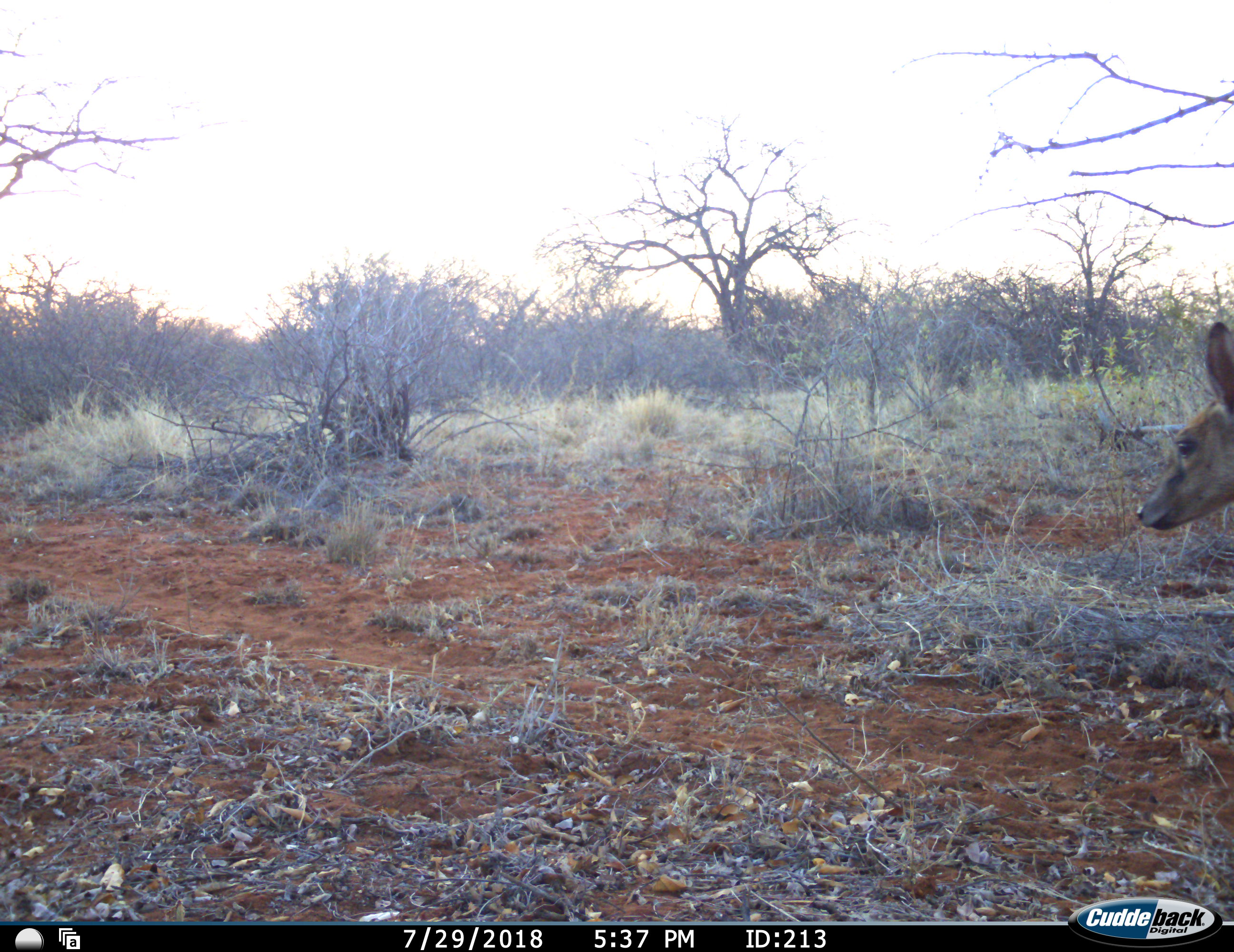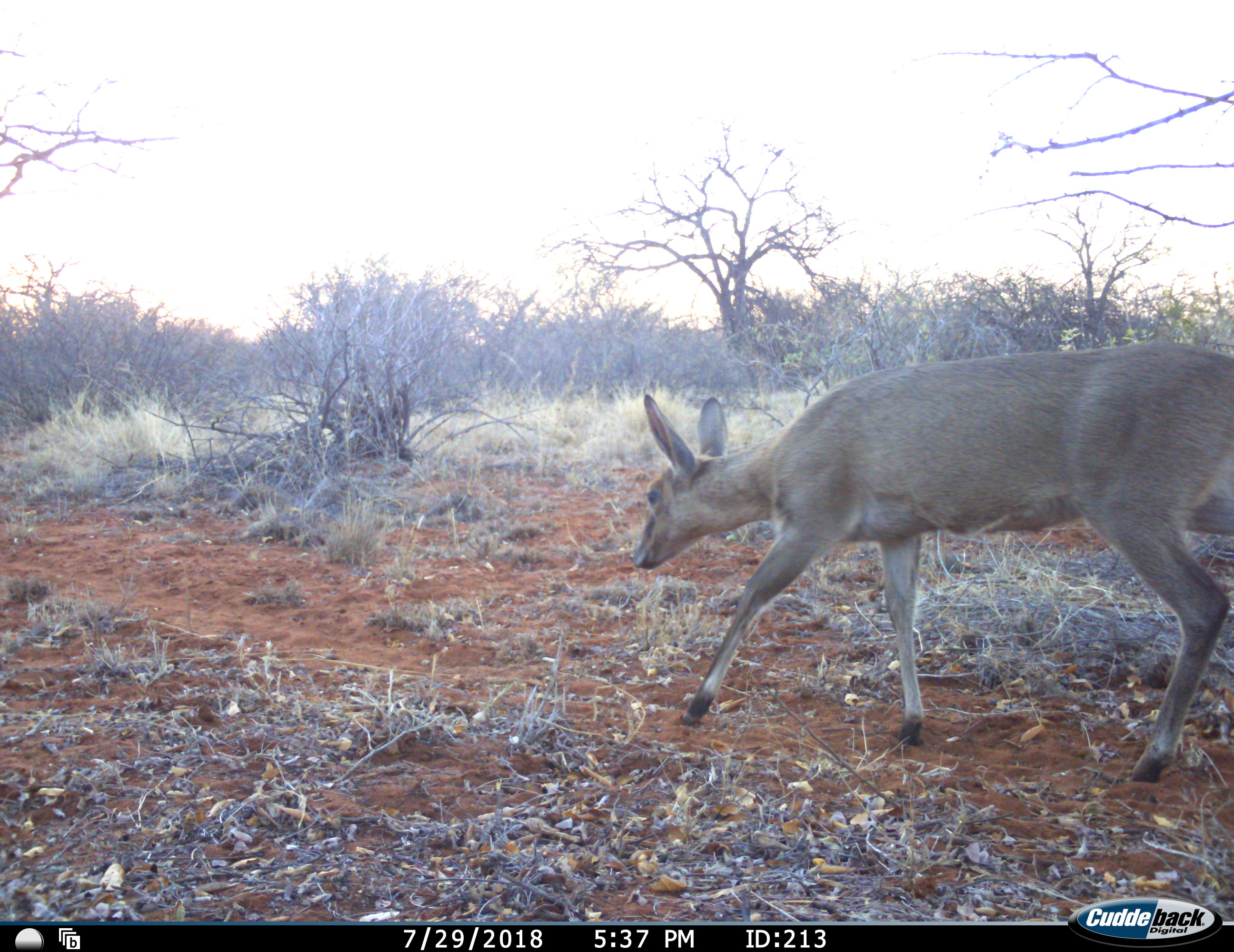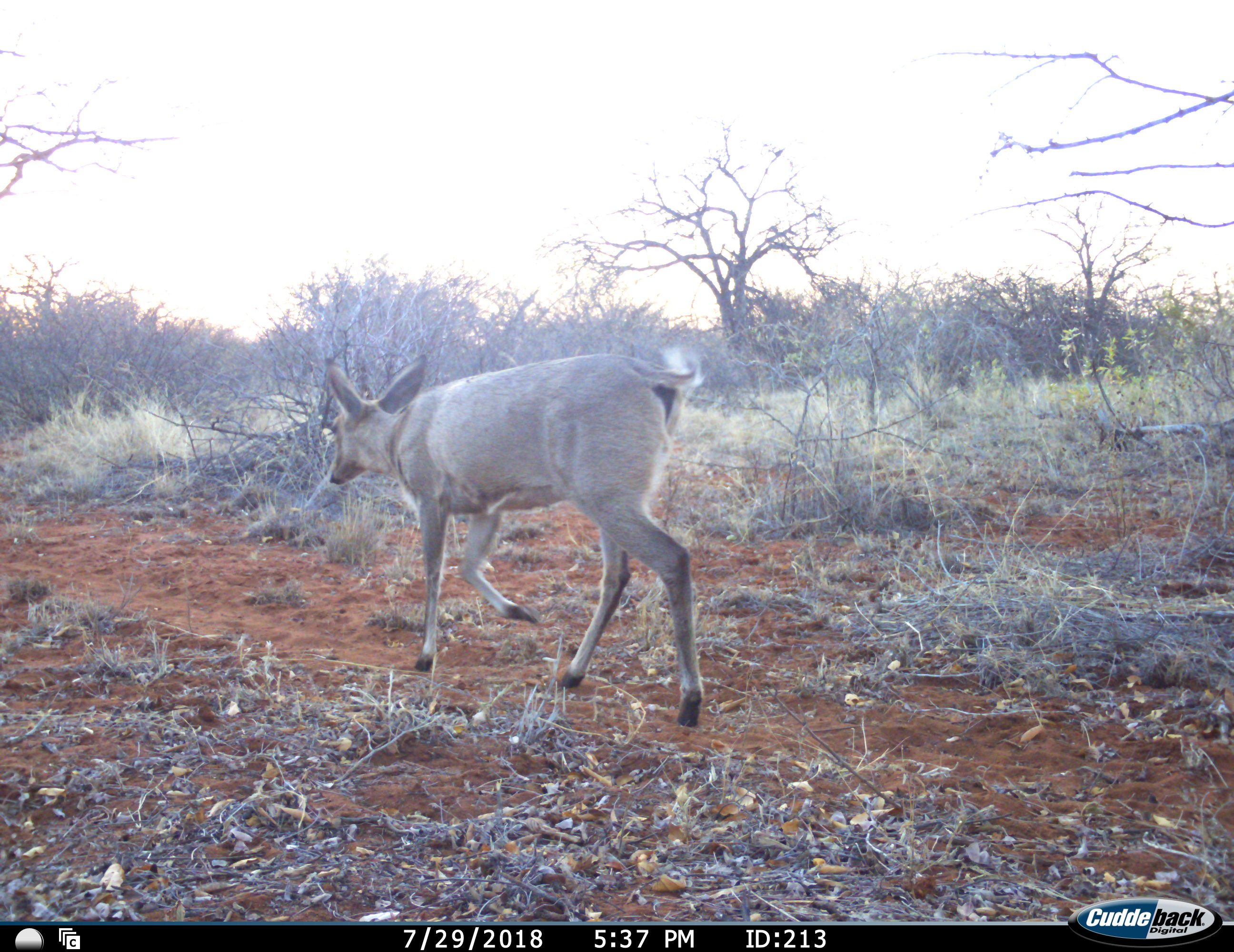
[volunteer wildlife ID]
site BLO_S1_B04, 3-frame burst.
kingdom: Animalia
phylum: Chordata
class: Mammalia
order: Artiodactyla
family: Bovidae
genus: Sylvicapra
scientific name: Sylvicapra grimmia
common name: common duiker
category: duikercommongrey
Duikercommongrey (common duiker) (Sylvicapra grimmia), count 1. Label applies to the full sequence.